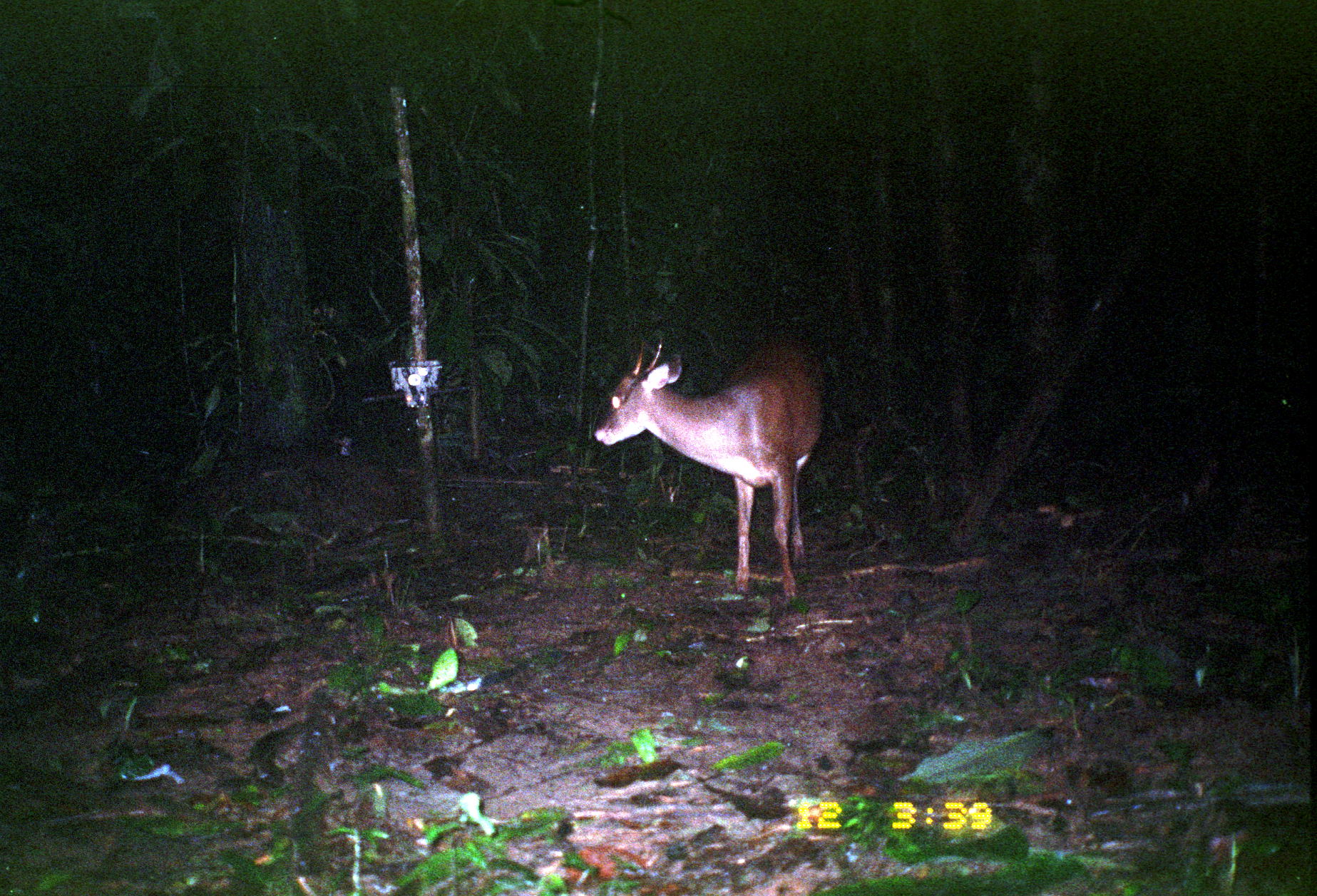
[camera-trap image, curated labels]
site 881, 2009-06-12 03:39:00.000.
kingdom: Animalia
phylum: Chordata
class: Mammalia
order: Artiodactyla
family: Cervidae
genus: Mazama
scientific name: Mazama americana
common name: red brocket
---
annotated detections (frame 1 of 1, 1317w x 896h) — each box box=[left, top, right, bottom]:
mazama americana: box=[593, 328, 828, 601]